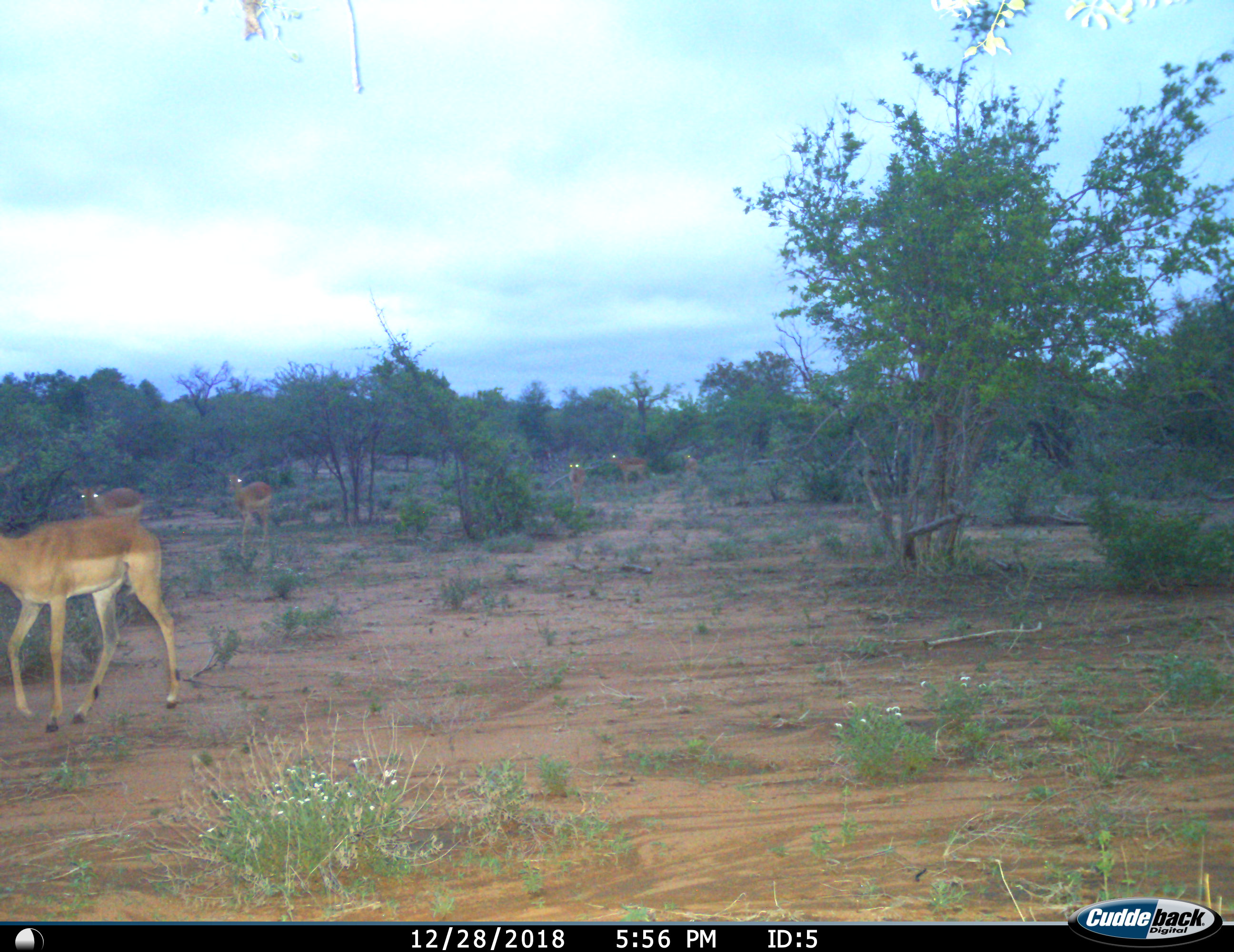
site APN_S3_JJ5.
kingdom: Animalia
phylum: Chordata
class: Mammalia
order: Artiodactyla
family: Bovidae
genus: Aepyceros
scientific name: Aepyceros melampus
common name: impala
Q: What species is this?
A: Impala (Aepyceros melampus).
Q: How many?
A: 6.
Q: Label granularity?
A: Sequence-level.